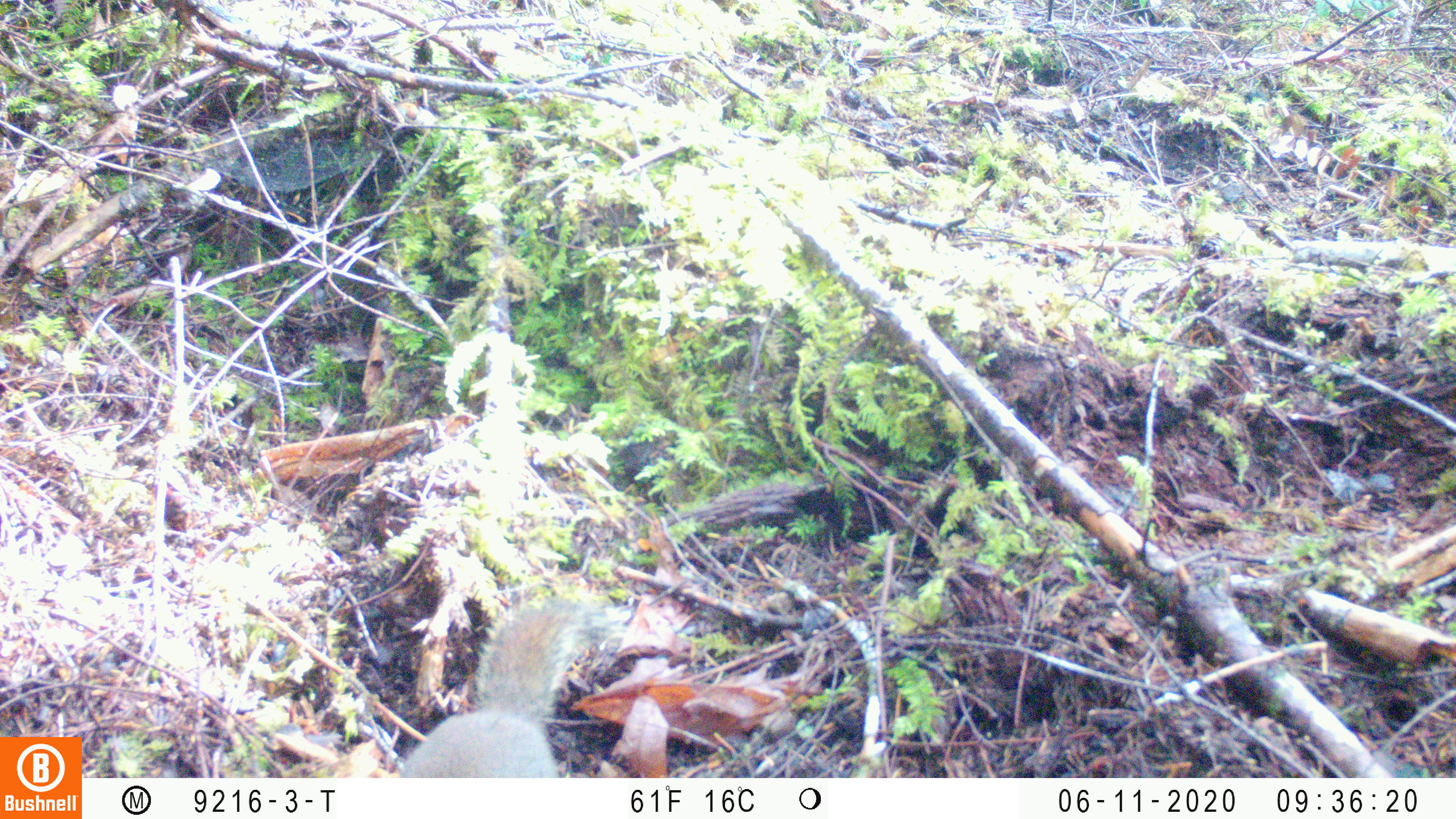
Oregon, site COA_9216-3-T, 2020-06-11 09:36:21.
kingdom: Animalia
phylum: Chordata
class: Mammalia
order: Rodentia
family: Sciuridae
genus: Tamiasciurus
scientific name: Tamiasciurus douglasii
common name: douglas squirrel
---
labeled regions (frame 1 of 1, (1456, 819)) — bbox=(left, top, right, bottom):
douglas squirrel: bbox=(401, 590, 596, 774)